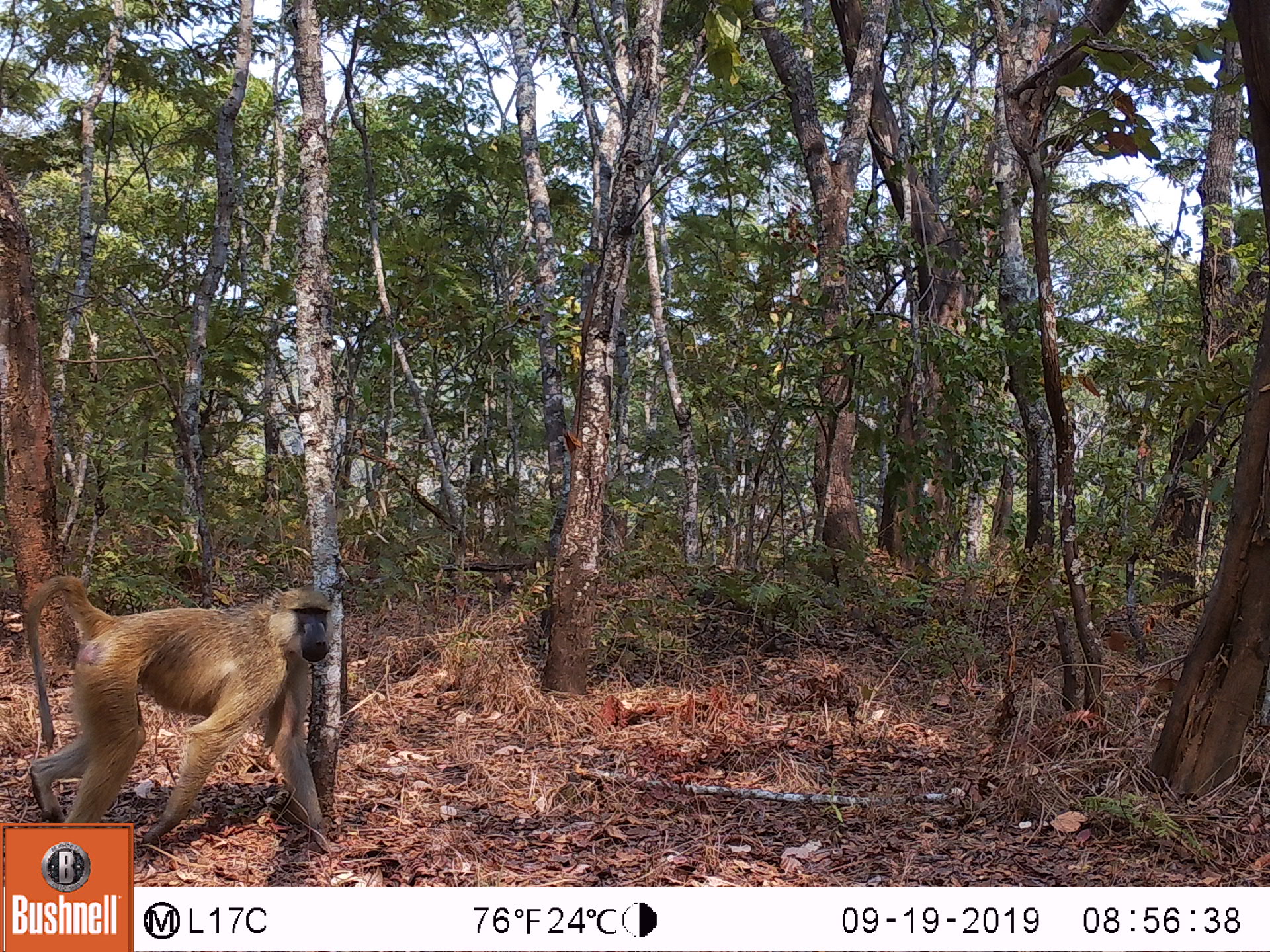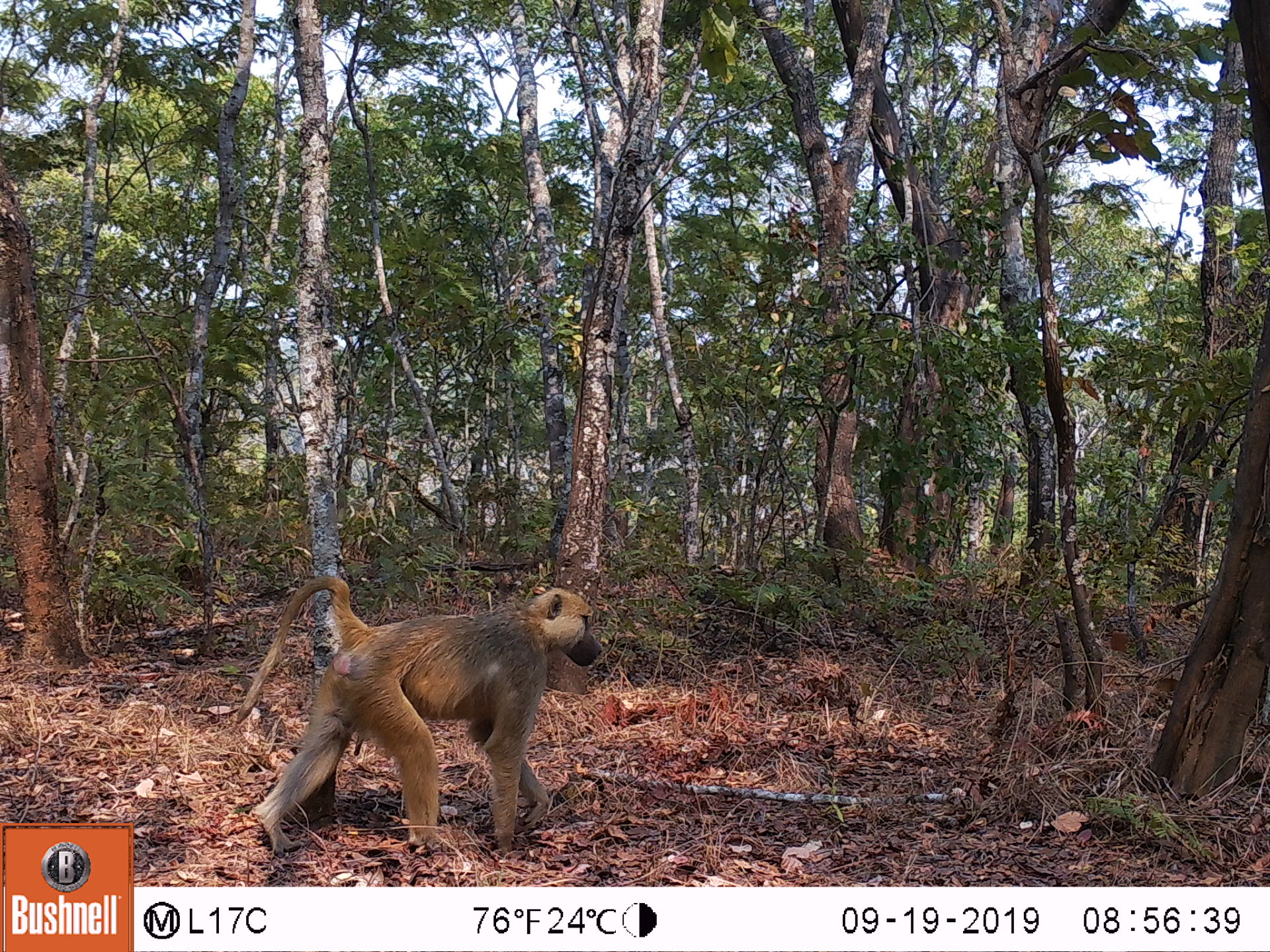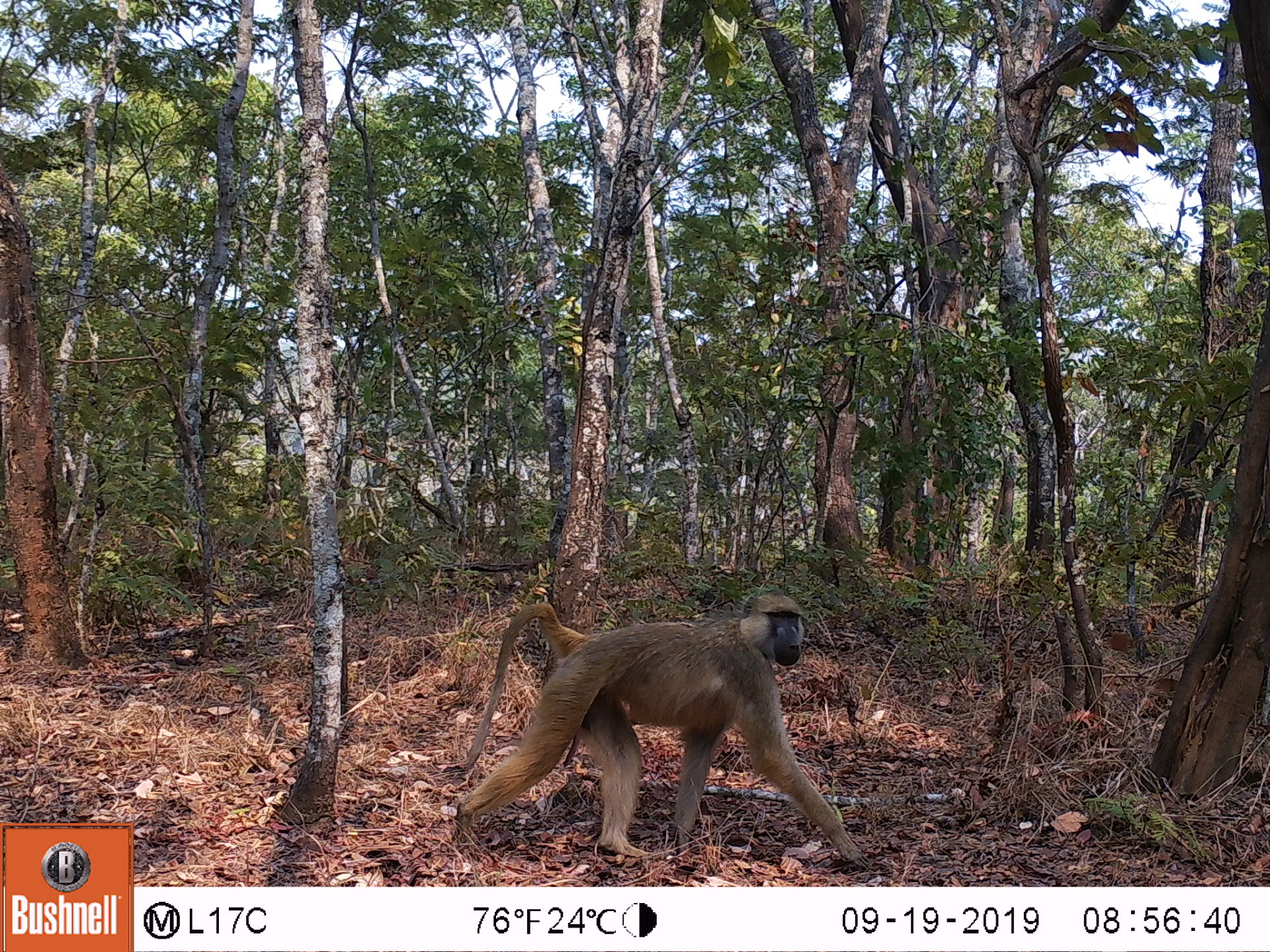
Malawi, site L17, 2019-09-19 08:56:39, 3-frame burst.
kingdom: Animalia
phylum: Chordata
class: Mammalia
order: Primates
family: Cercopithecidae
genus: Papio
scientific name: Papio cynocephalus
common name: yellow baboon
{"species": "yellow baboon (Papio cynocephalus)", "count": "1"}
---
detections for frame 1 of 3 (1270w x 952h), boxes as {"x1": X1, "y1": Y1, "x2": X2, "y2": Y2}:
yellow baboon: {"x1": 8, "y1": 580, "x2": 339, "y2": 816}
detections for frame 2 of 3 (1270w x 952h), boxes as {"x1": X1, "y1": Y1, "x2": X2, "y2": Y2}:
yellow baboon: {"x1": 224, "y1": 577, "x2": 605, "y2": 860}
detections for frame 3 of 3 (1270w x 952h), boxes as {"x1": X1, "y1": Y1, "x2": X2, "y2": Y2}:
yellow baboon: {"x1": 440, "y1": 587, "x2": 867, "y2": 872}